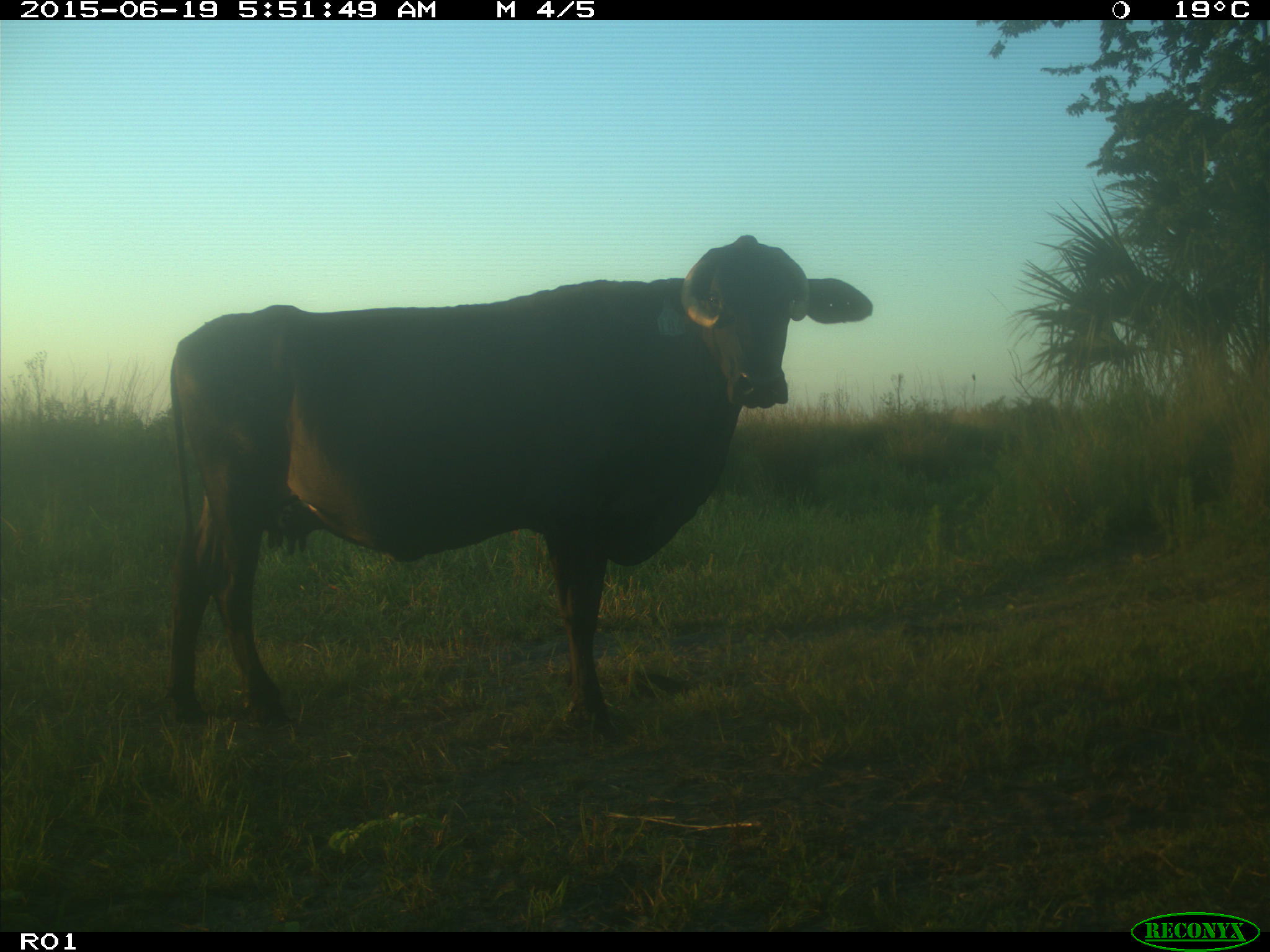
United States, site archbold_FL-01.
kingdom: Animalia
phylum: Chordata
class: Mammalia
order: Artiodactyla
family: Bovidae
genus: Bos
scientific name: Bos taurus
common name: domestic cow